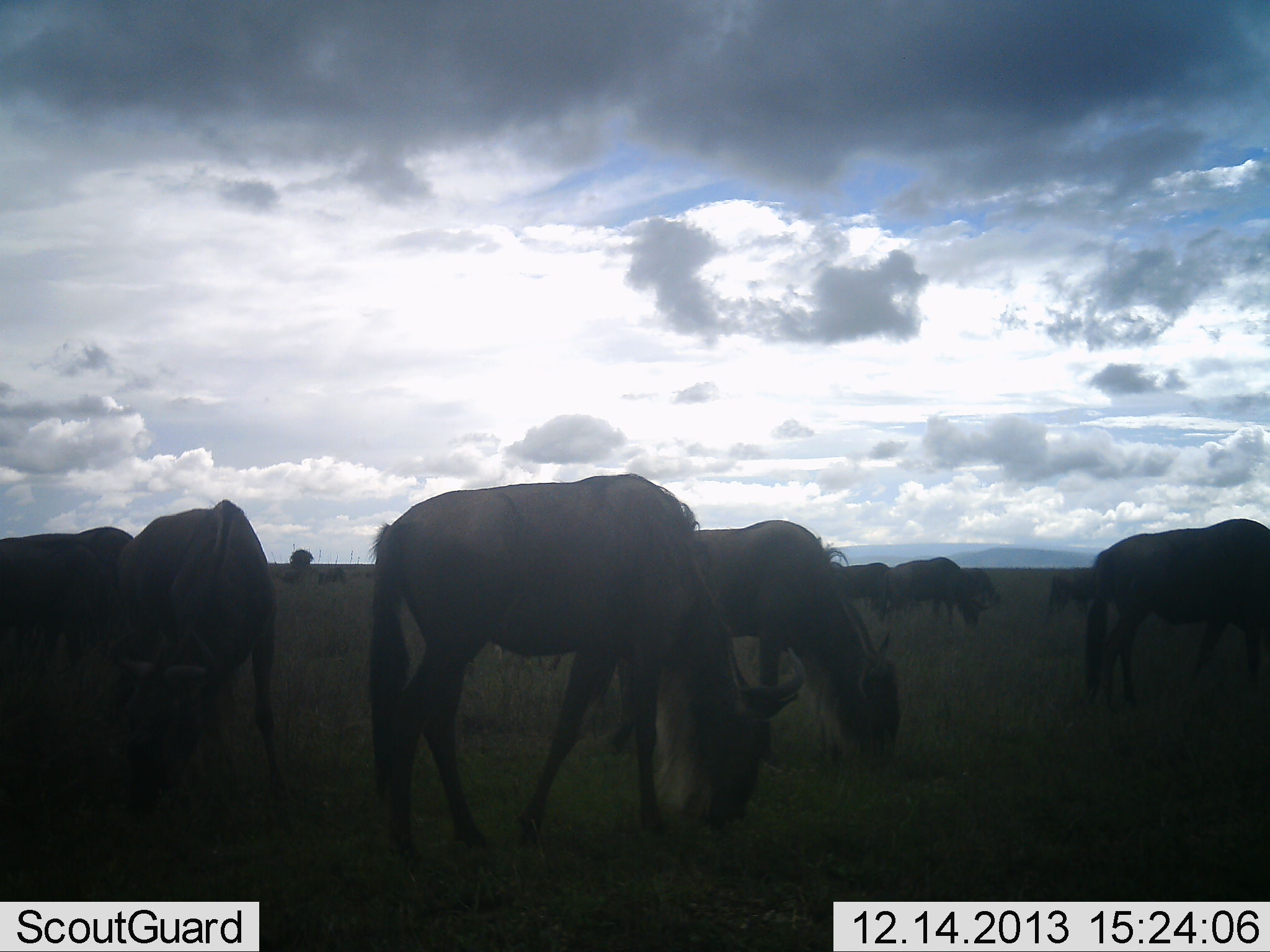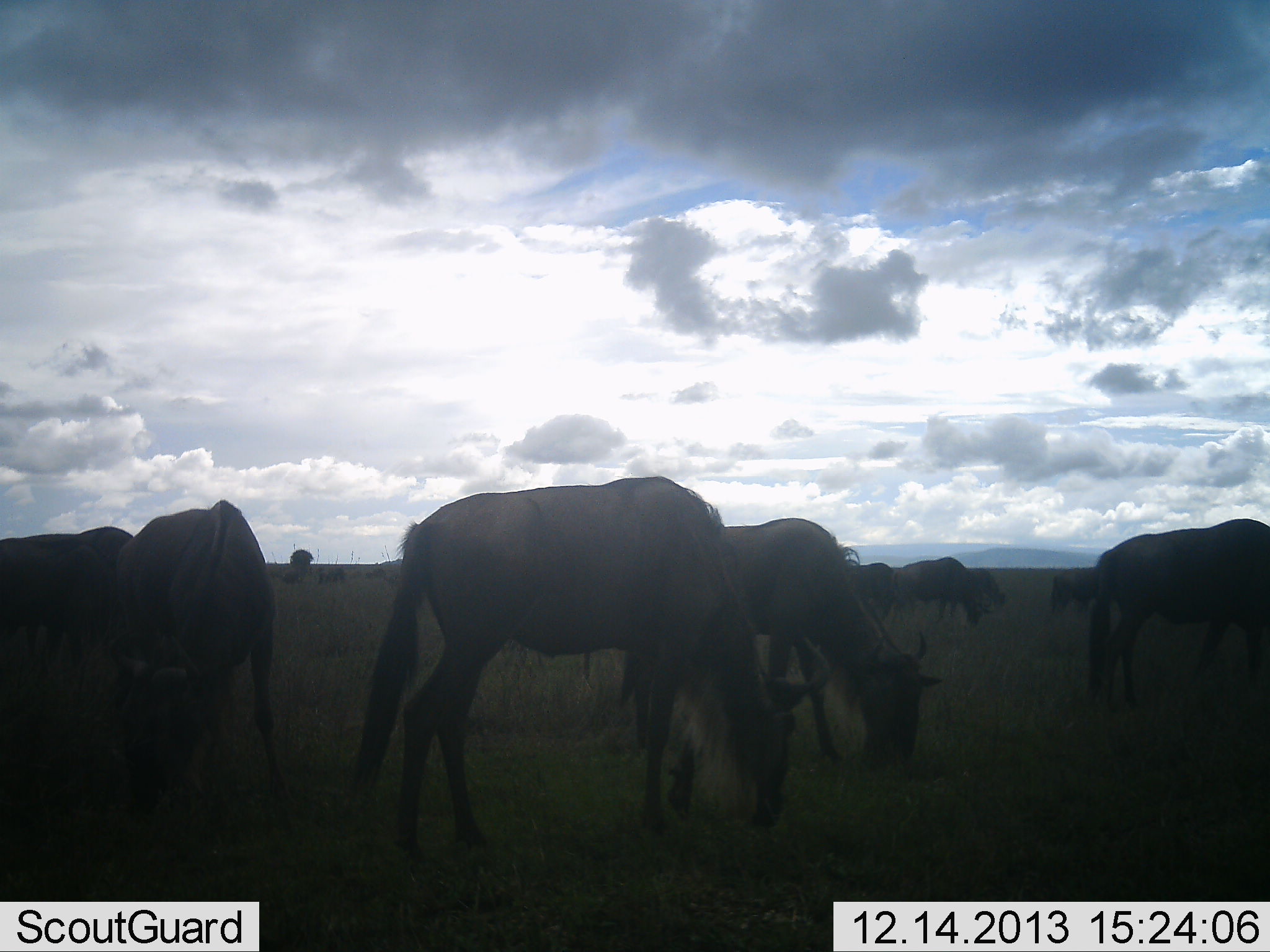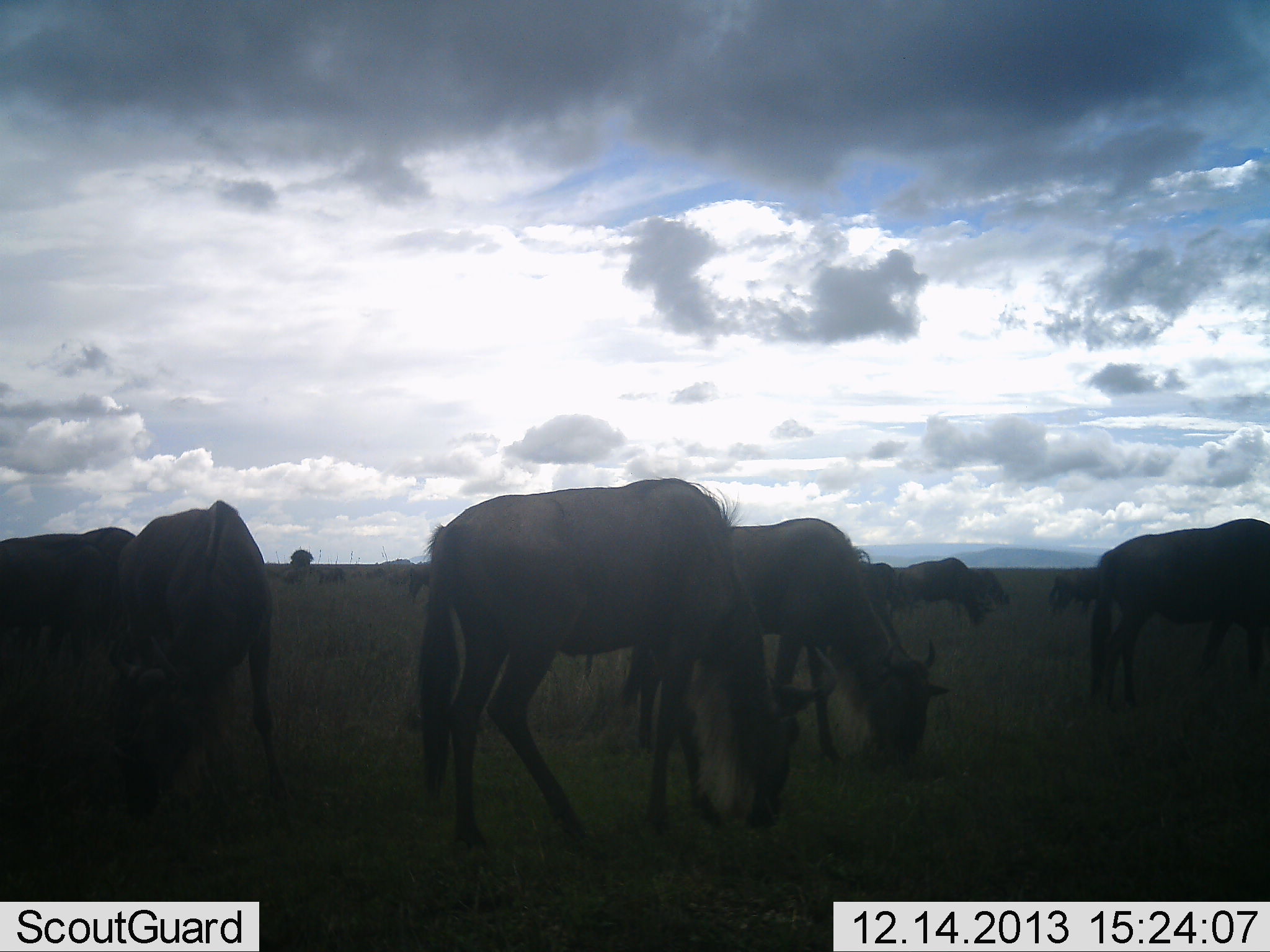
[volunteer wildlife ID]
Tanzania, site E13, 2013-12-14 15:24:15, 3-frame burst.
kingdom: Animalia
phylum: Chordata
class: Mammalia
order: Artiodactyla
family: Bovidae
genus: Connochaetes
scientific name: Connochaetes taurinus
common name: blue wildebeest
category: wildebeest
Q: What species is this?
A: Wildebeest (blue wildebeest) (Connochaetes taurinus).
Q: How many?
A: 10.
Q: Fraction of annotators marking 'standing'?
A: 20%.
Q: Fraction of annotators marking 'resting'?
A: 0%.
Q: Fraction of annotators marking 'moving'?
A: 20%.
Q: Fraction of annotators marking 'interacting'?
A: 0%.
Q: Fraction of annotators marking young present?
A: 0%.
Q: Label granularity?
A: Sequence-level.